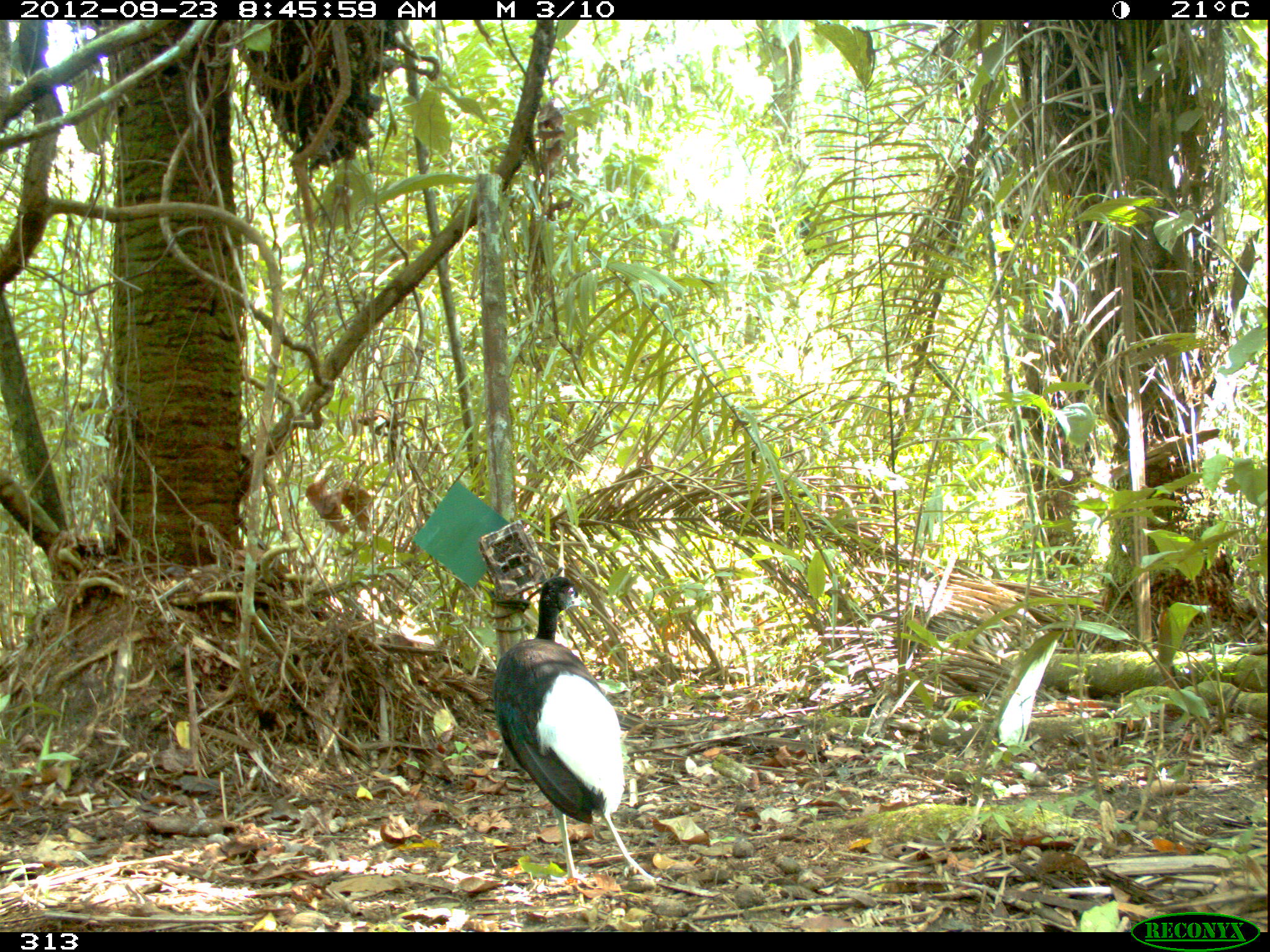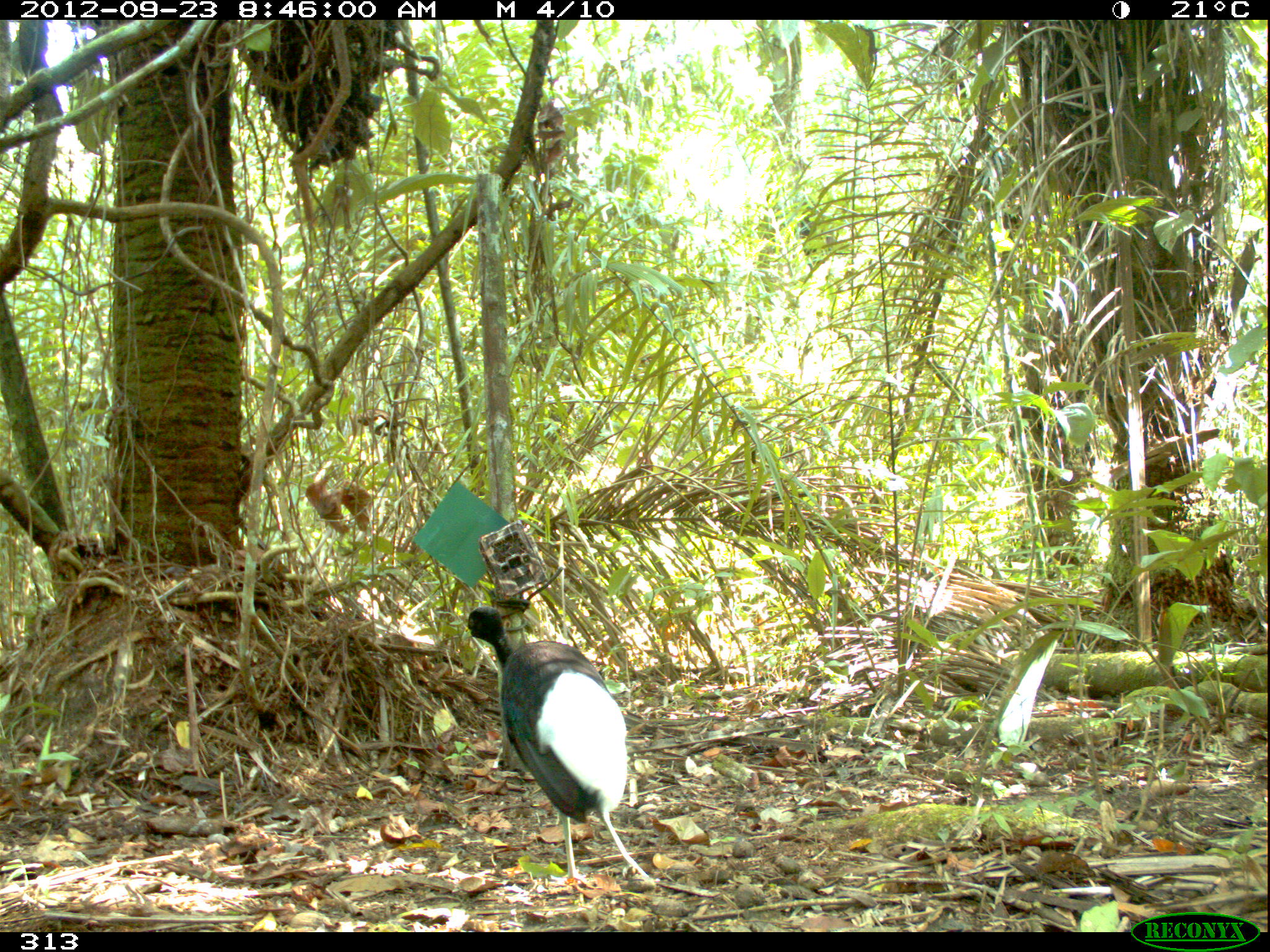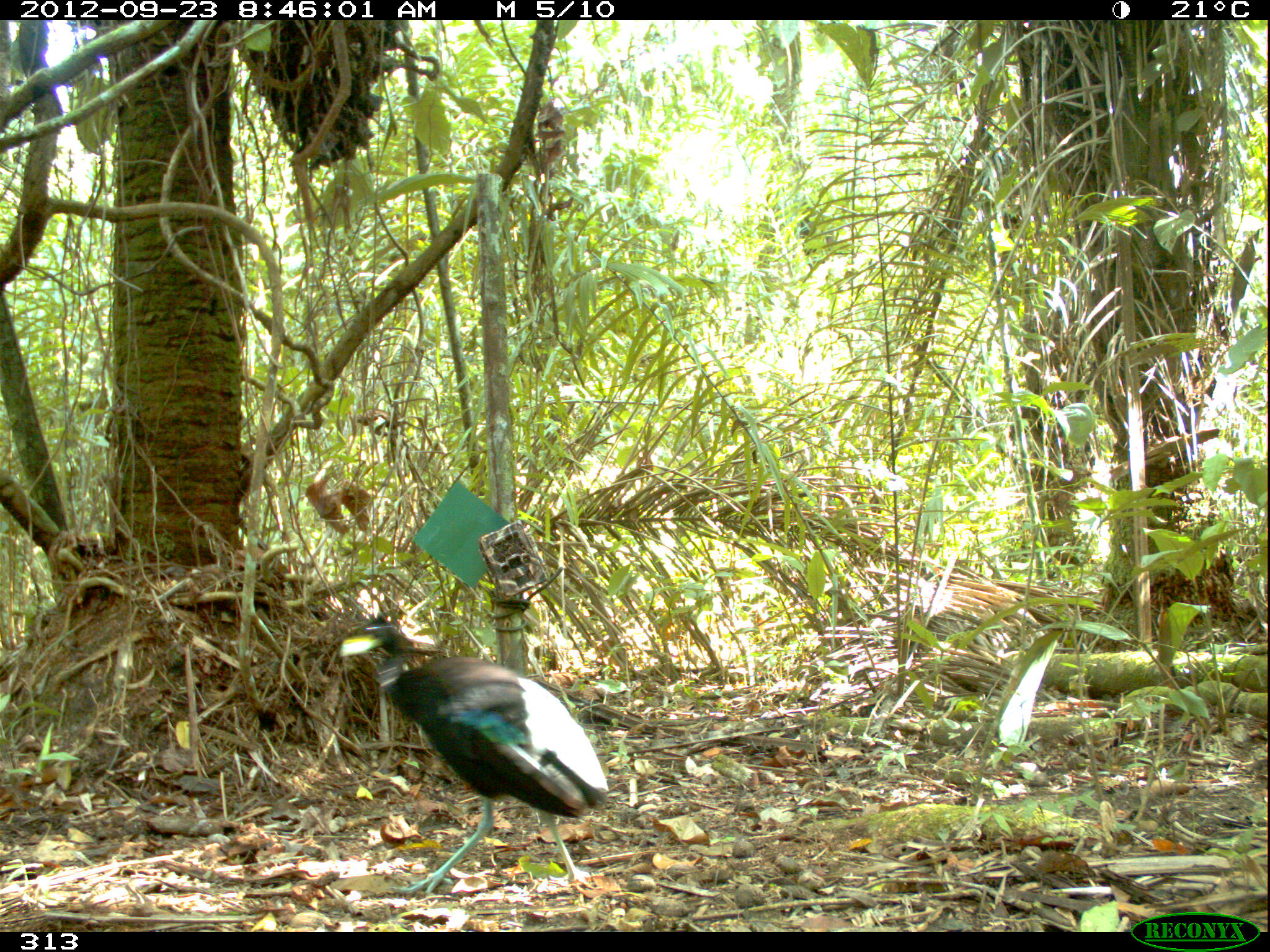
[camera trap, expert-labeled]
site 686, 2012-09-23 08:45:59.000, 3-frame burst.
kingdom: Animalia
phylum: Chordata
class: Aves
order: Gruiformes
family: Psophiidae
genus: Psophia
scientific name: Psophia leucoptera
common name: pale-winged trumpeter